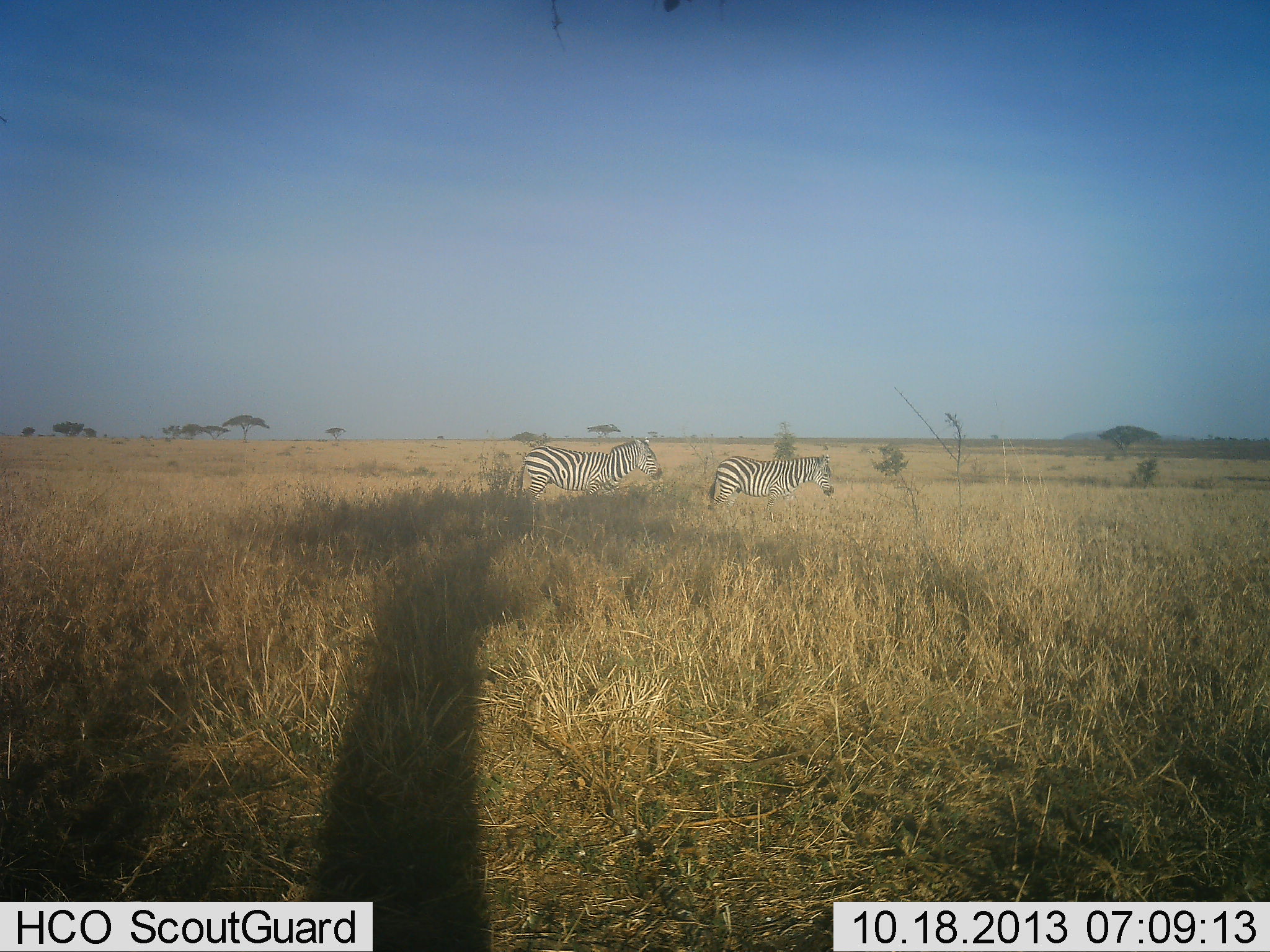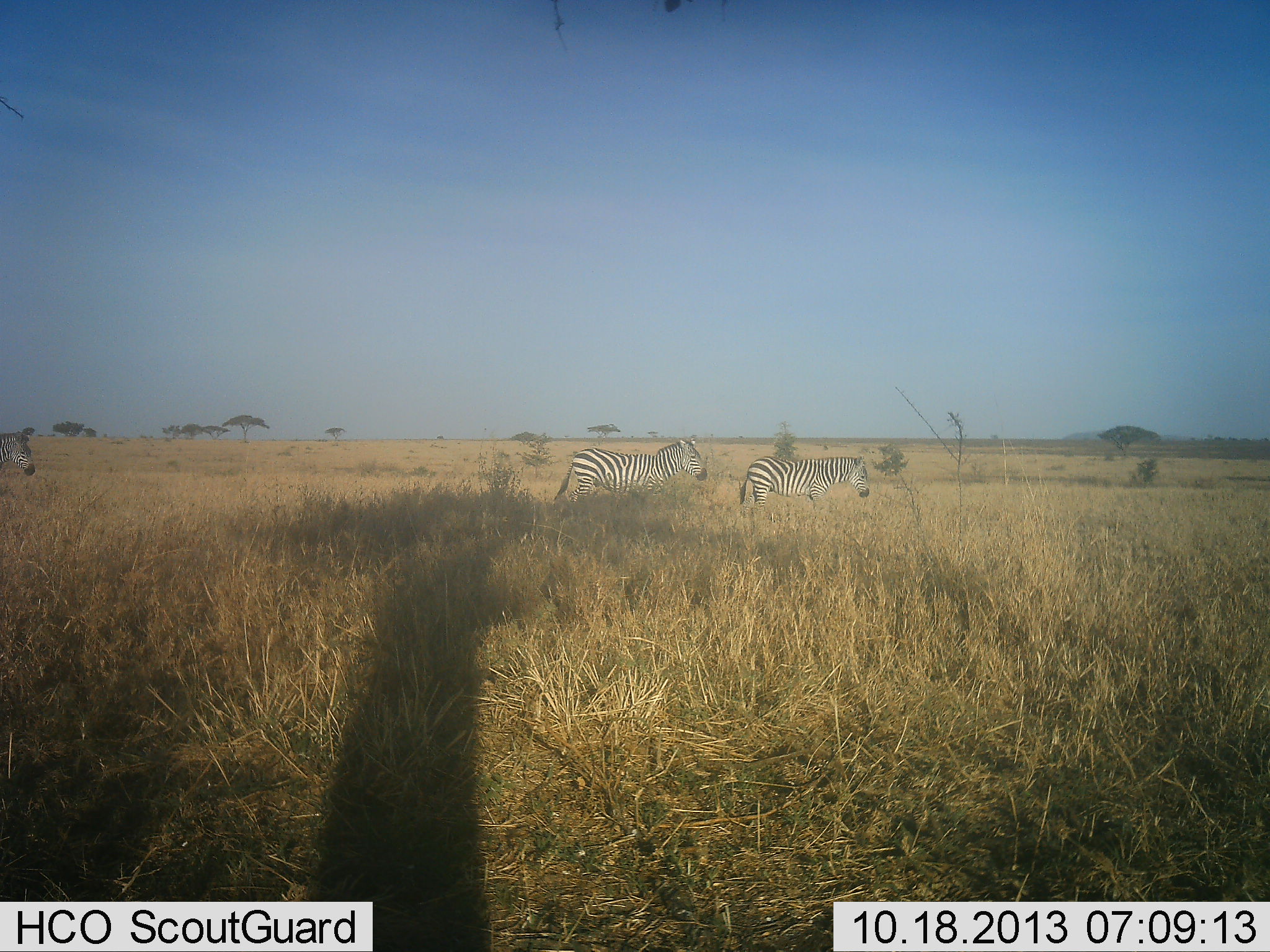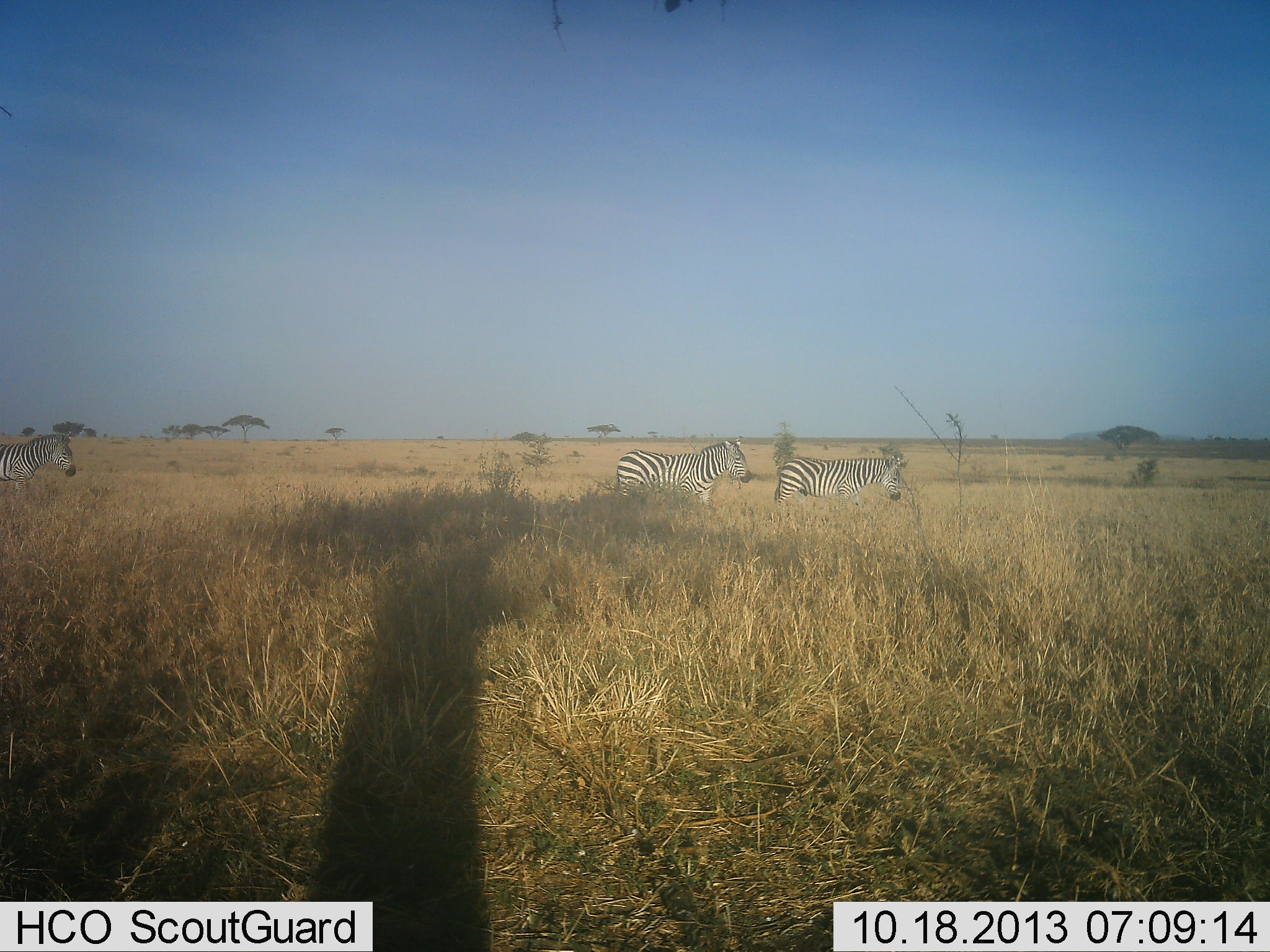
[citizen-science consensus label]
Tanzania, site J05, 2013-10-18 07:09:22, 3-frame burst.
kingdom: Animalia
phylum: Chordata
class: Mammalia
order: Perissodactyla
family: Equidae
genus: Equus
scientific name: Equus quagga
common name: plains zebra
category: zebra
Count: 3.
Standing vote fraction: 5%.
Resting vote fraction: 0%.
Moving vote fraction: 95%.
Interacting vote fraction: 0%.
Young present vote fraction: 0%.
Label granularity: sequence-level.